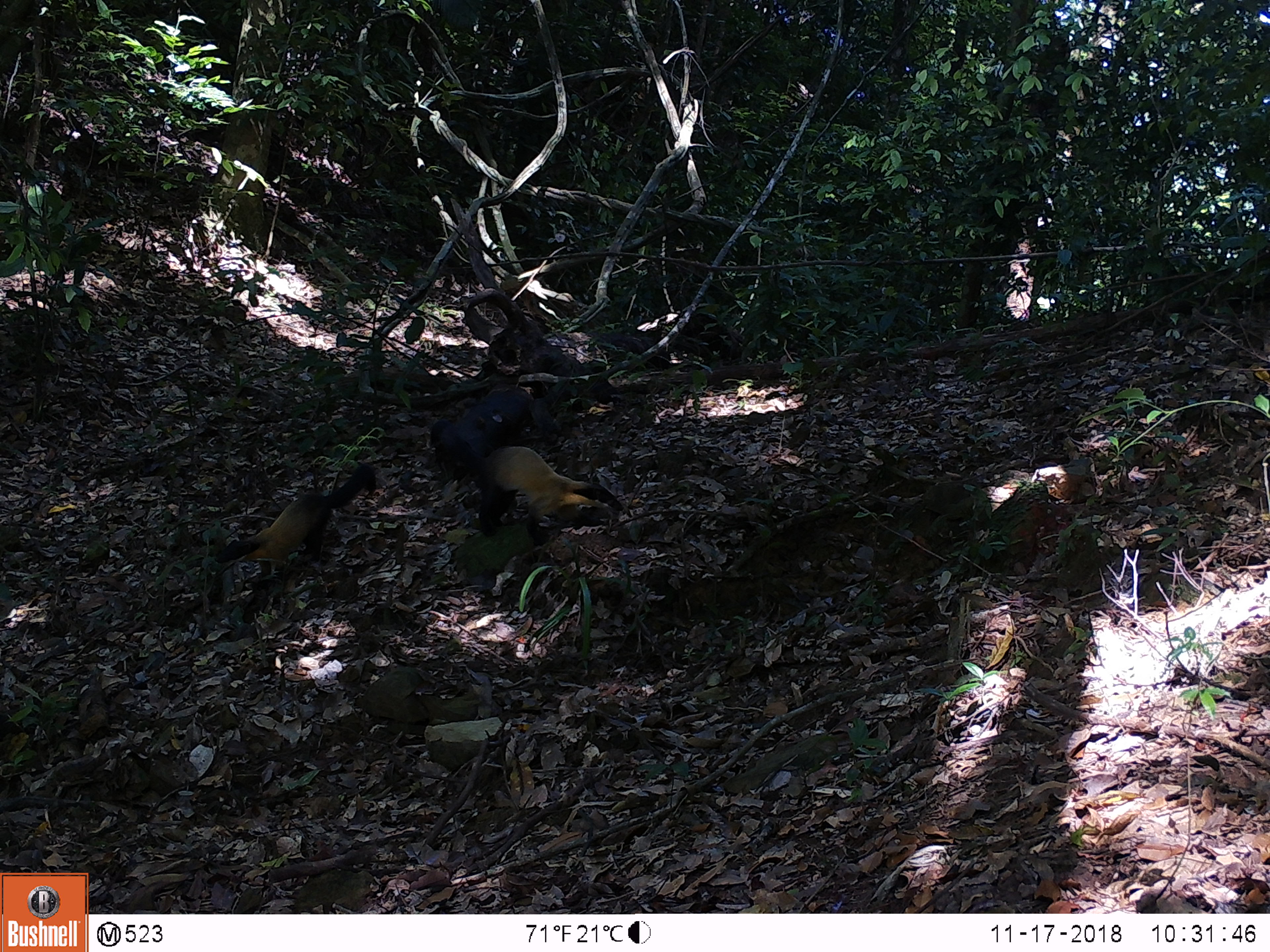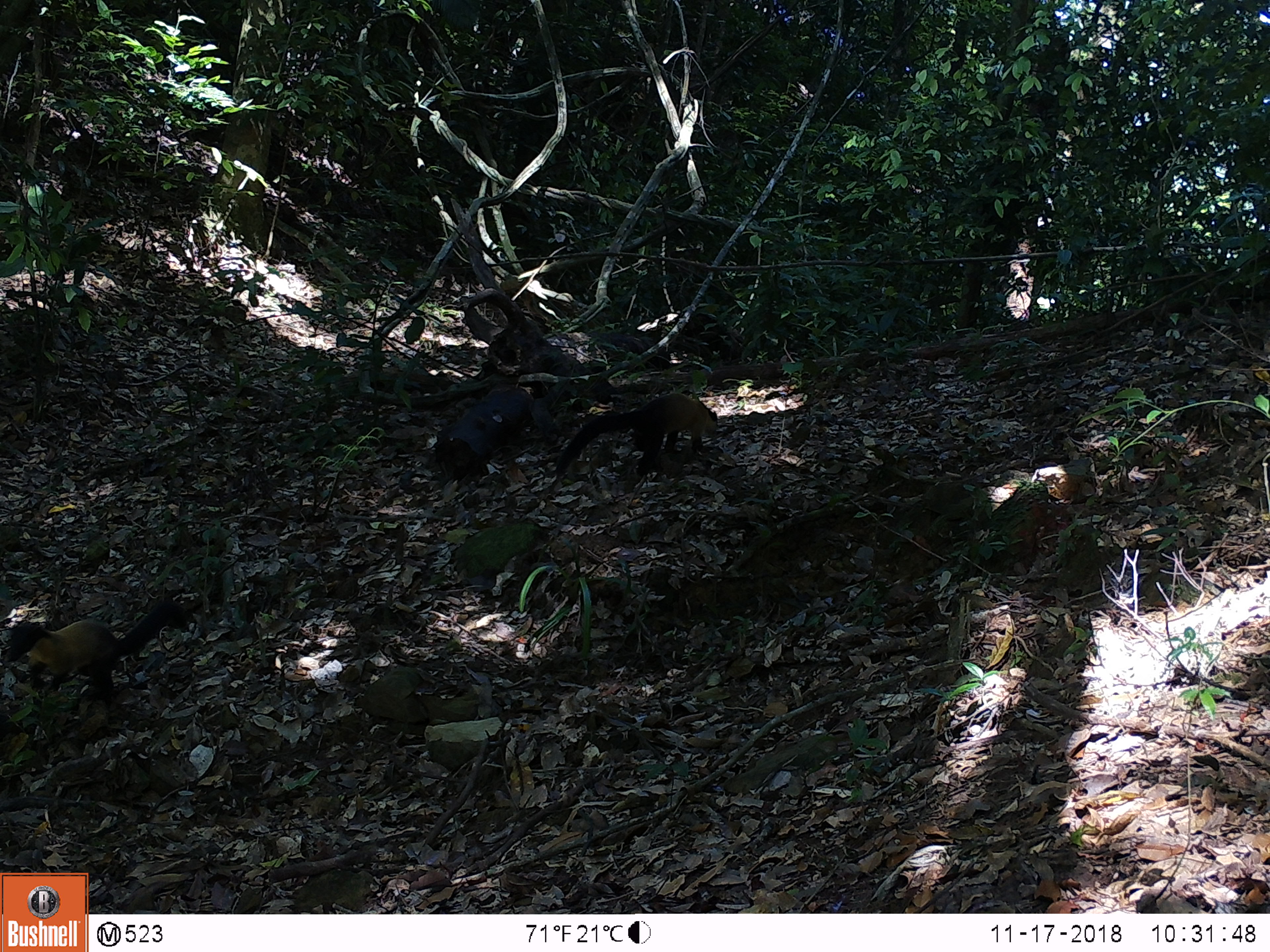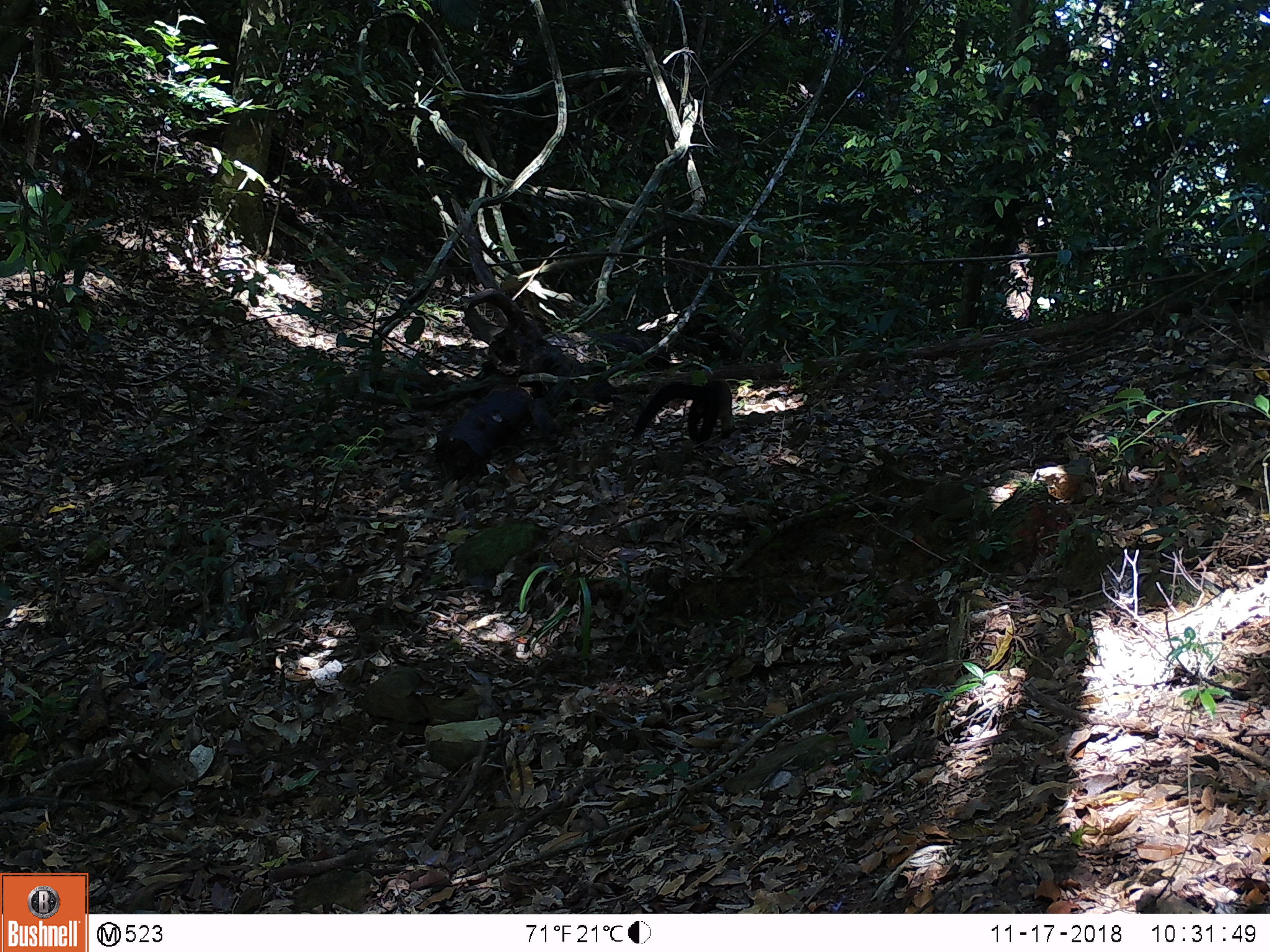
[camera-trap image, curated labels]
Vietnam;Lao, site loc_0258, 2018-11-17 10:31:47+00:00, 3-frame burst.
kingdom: Animalia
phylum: Chordata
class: Mammalia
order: Carnivora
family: Mustelidae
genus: Martes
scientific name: Martes flavigula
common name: yellow-throated marten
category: yellow throated marten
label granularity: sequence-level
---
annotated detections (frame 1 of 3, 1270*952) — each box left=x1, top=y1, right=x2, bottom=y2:
yellow throated marten: left=213, top=464, right=377, bottom=591; left=480, top=444, right=616, bottom=541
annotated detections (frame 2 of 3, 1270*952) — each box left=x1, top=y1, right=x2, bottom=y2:
yellow throated marten: left=9, top=601, right=188, bottom=697; left=553, top=394, right=718, bottom=477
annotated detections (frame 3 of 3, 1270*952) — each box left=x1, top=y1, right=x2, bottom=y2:
yellow throated marten: left=633, top=379, right=732, bottom=442